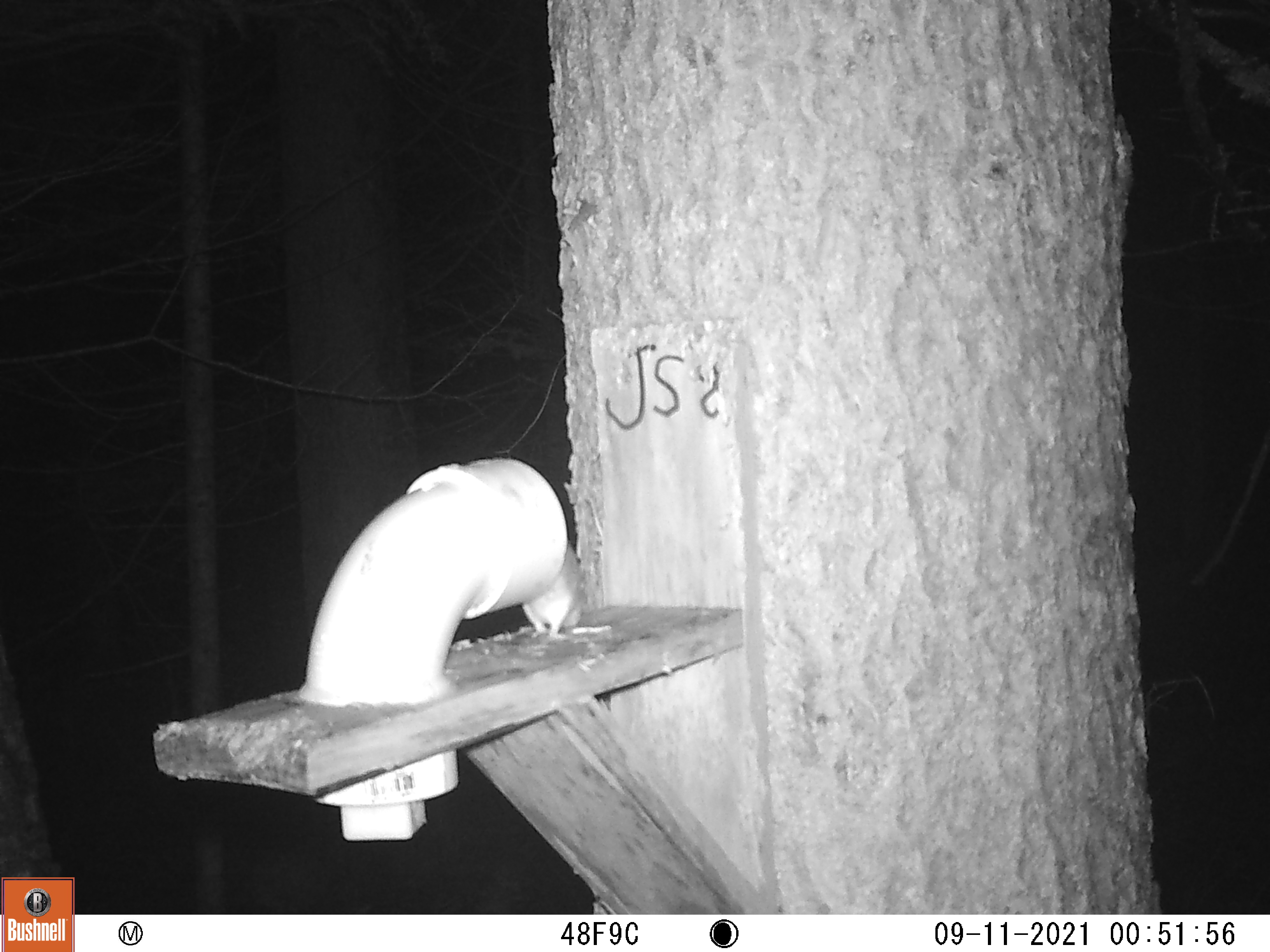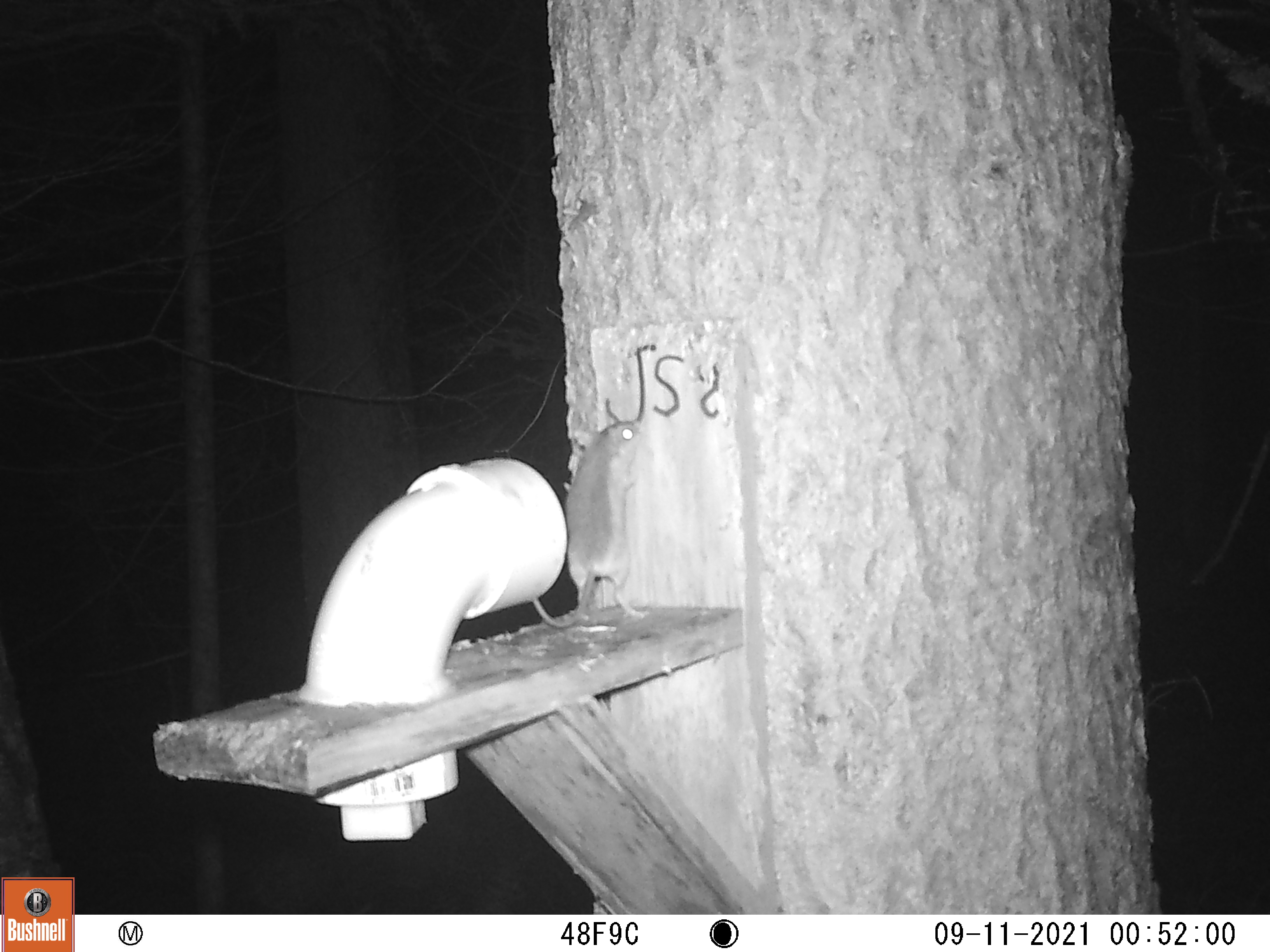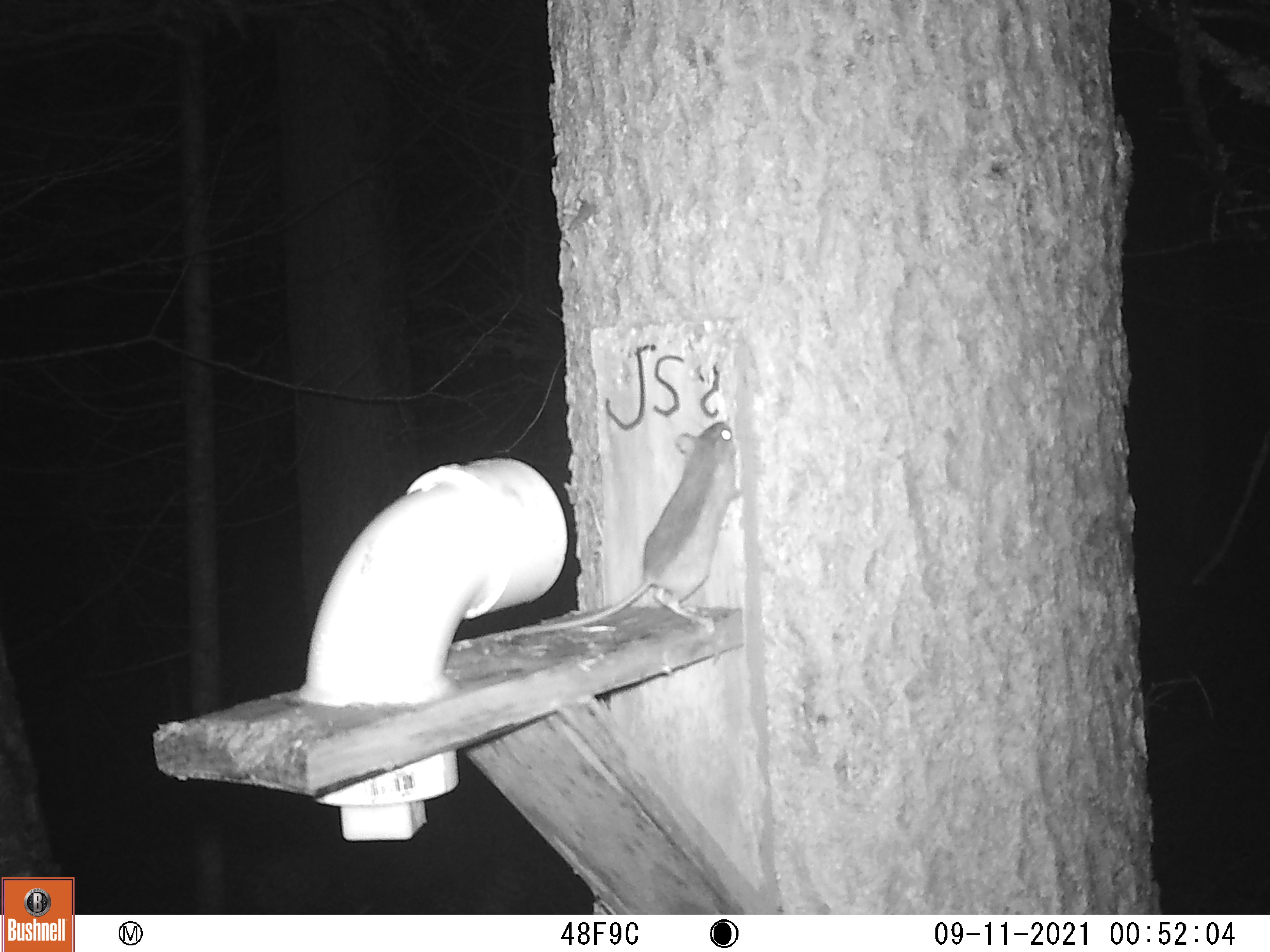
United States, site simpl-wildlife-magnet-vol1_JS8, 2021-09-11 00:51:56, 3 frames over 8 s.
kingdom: Animalia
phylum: Chordata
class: Mammalia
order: Rodentia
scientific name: Rodentia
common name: mouse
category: mouse sp.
Mouse sp. (mouse) (Rodentia).